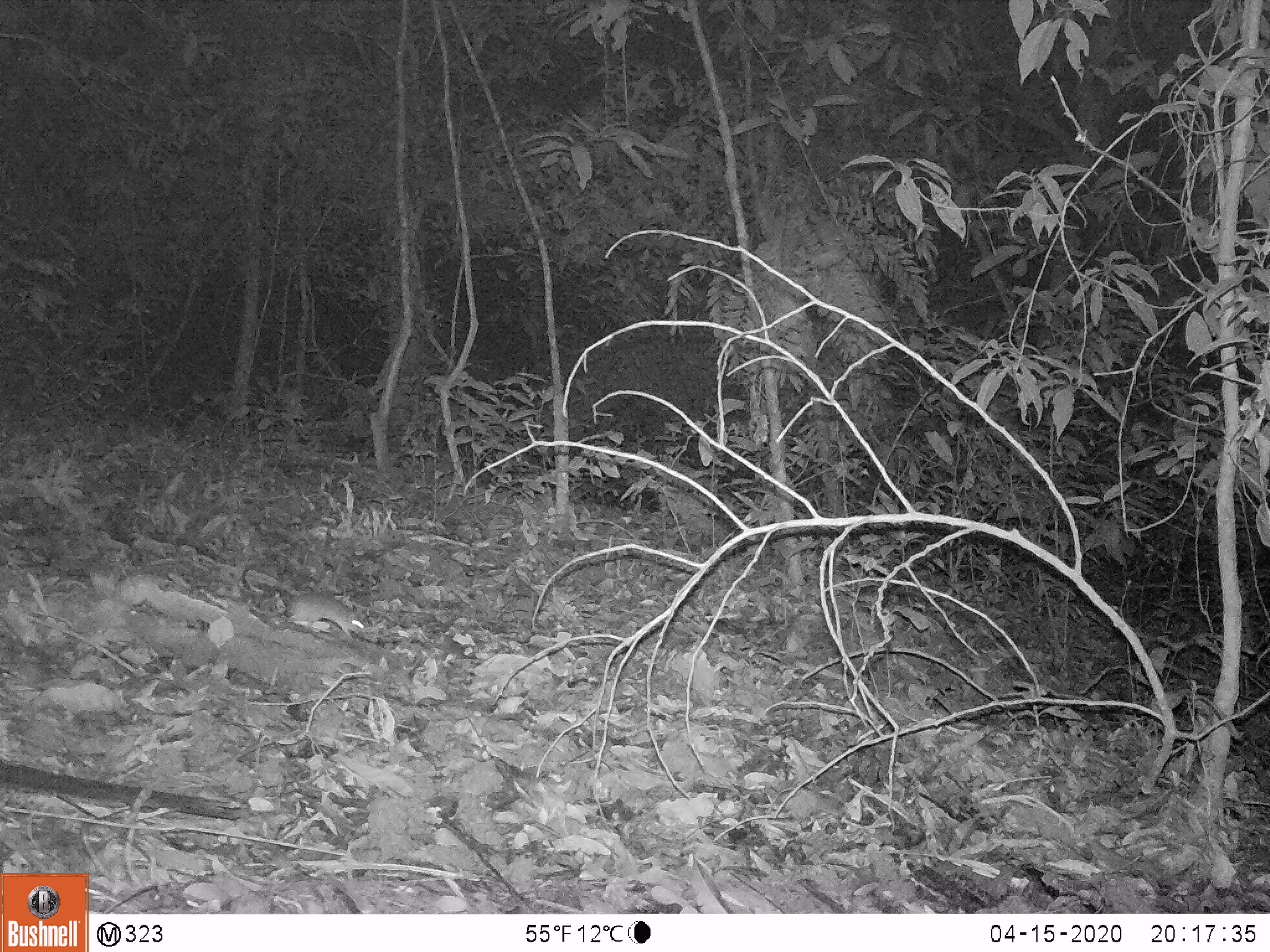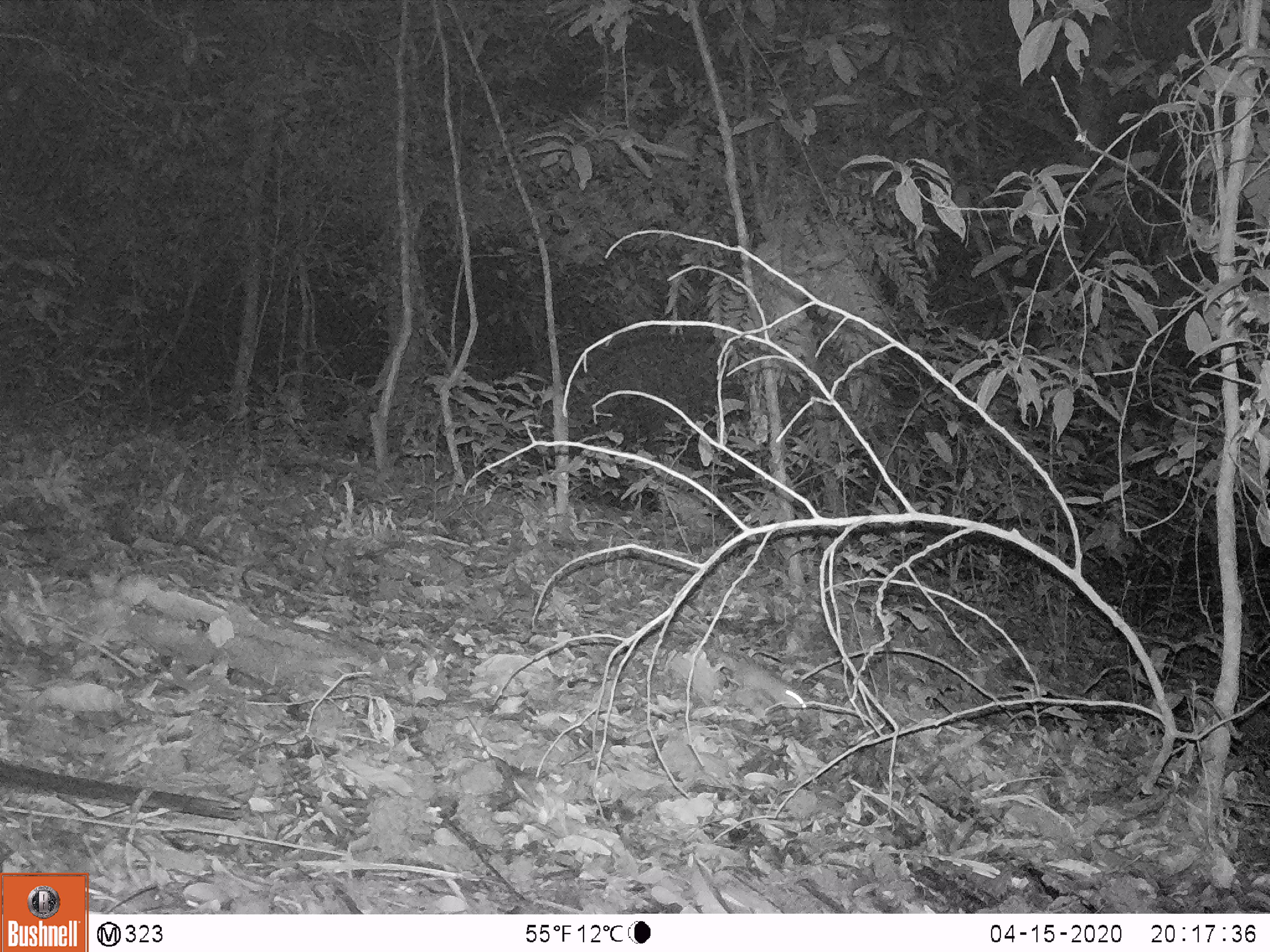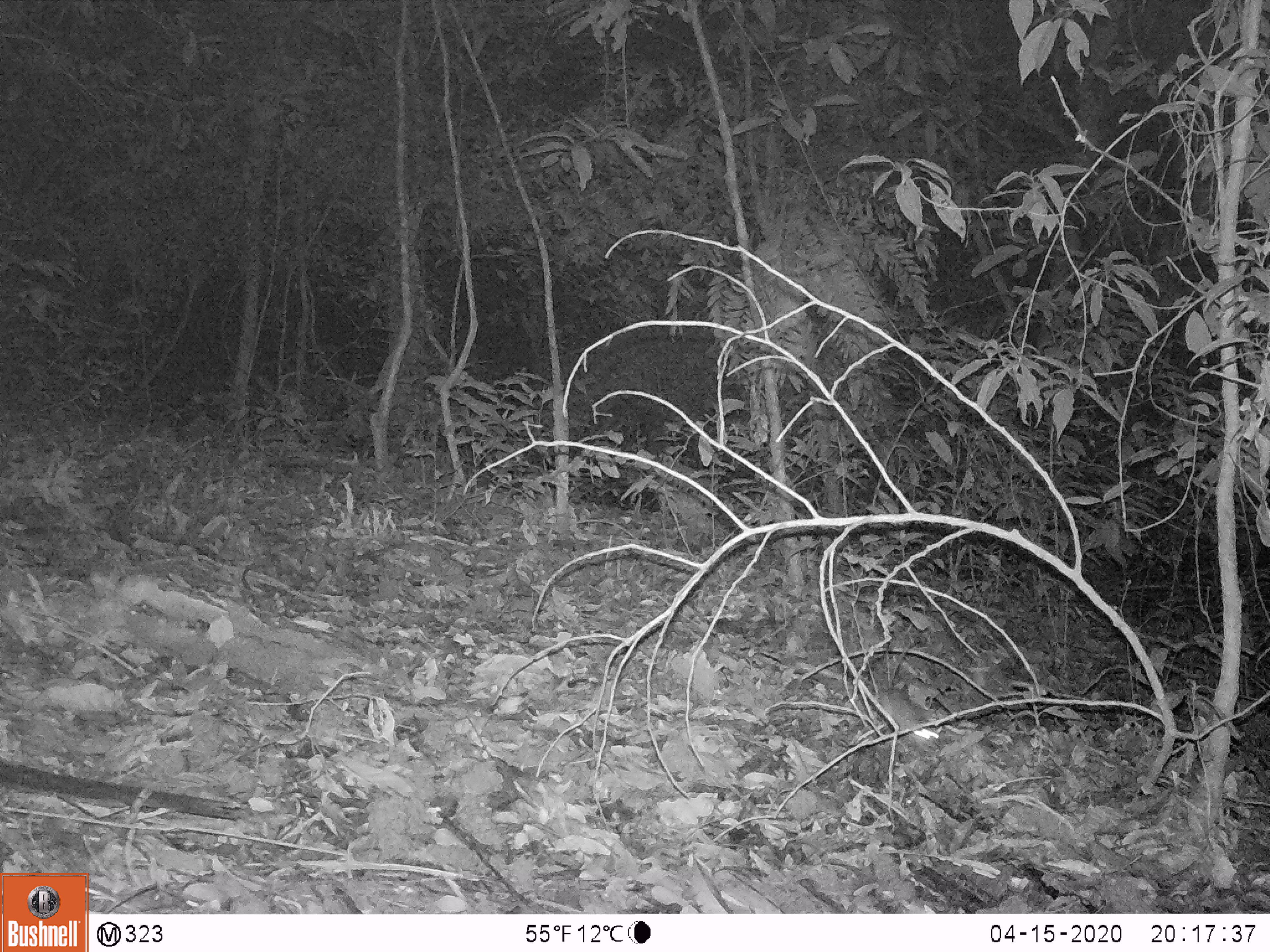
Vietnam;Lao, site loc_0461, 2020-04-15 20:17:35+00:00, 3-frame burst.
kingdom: Animalia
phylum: Chordata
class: Mammalia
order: Rodentia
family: Muridae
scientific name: Muridae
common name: old-world mice and rats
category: unidentified murid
Unidentified murid (old-world mice and rats) (Muridae). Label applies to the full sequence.